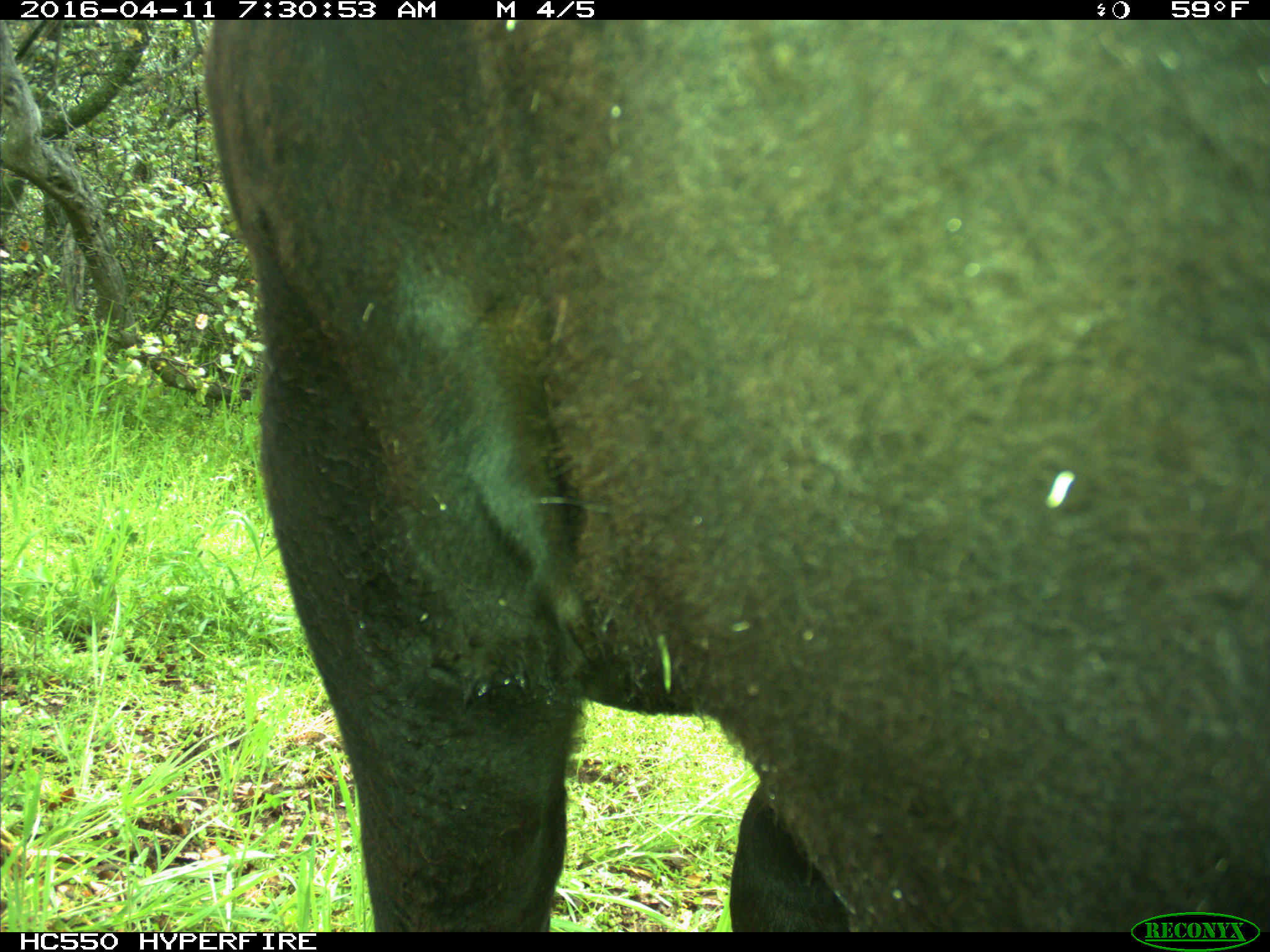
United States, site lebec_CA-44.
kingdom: Animalia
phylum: Chordata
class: Mammalia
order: Artiodactyla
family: Bovidae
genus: Bos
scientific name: Bos taurus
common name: domestic cow